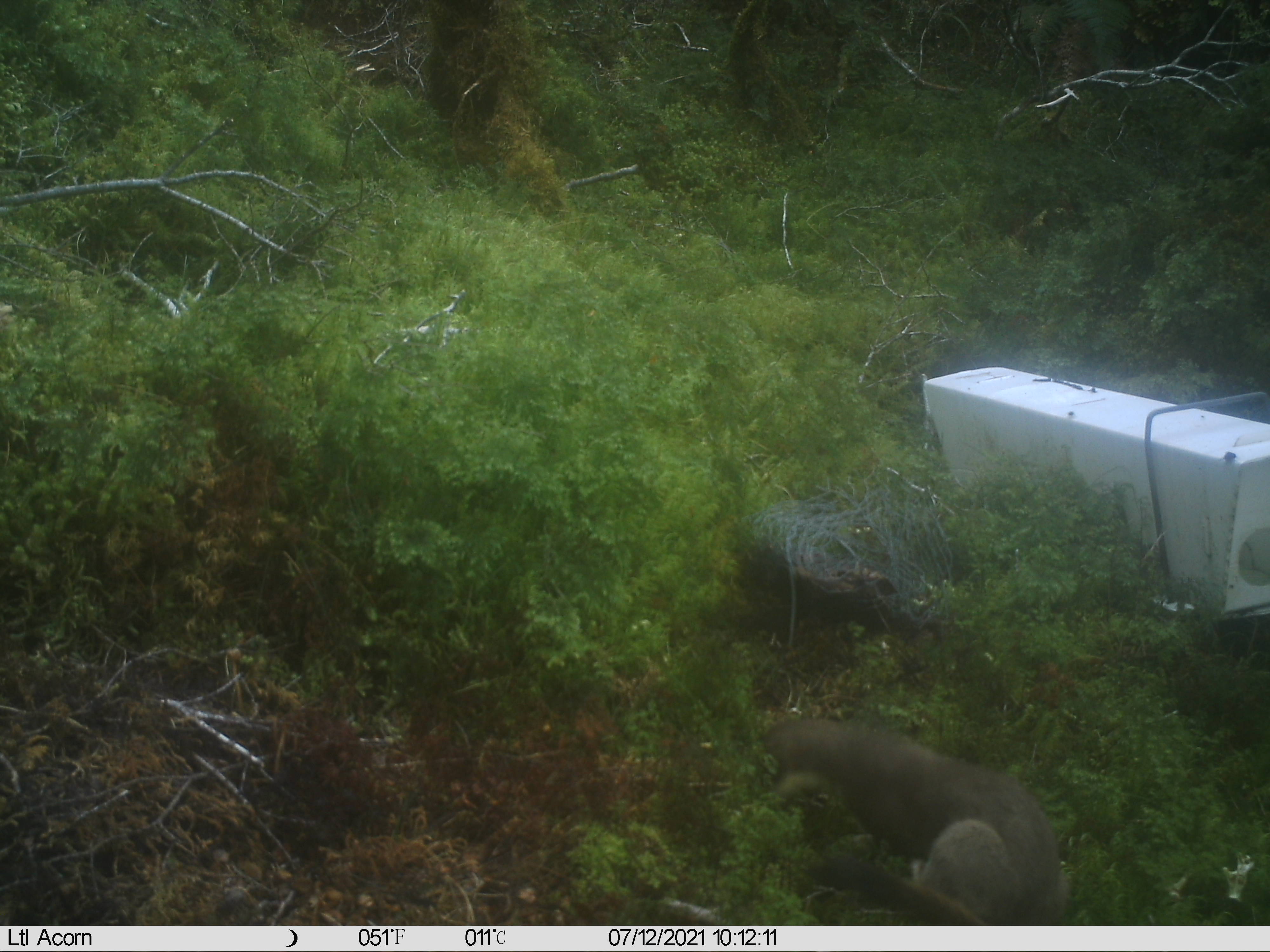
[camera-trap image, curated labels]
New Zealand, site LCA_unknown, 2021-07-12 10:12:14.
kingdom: Animalia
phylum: Chordata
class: Mammalia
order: Carnivora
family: Mustelidae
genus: Mustela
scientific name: Mustela erminea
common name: stoat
Stoat (Mustela erminea).